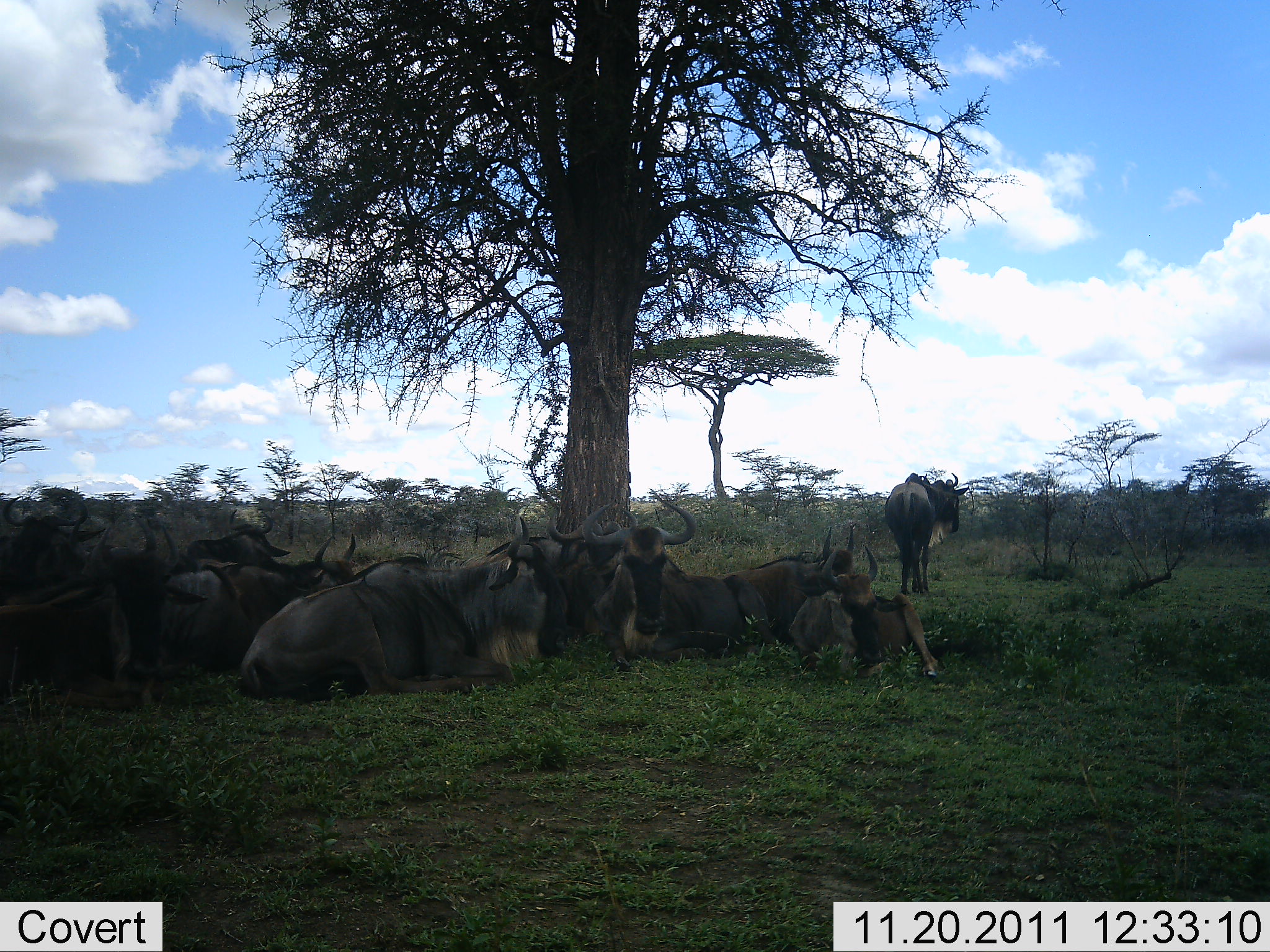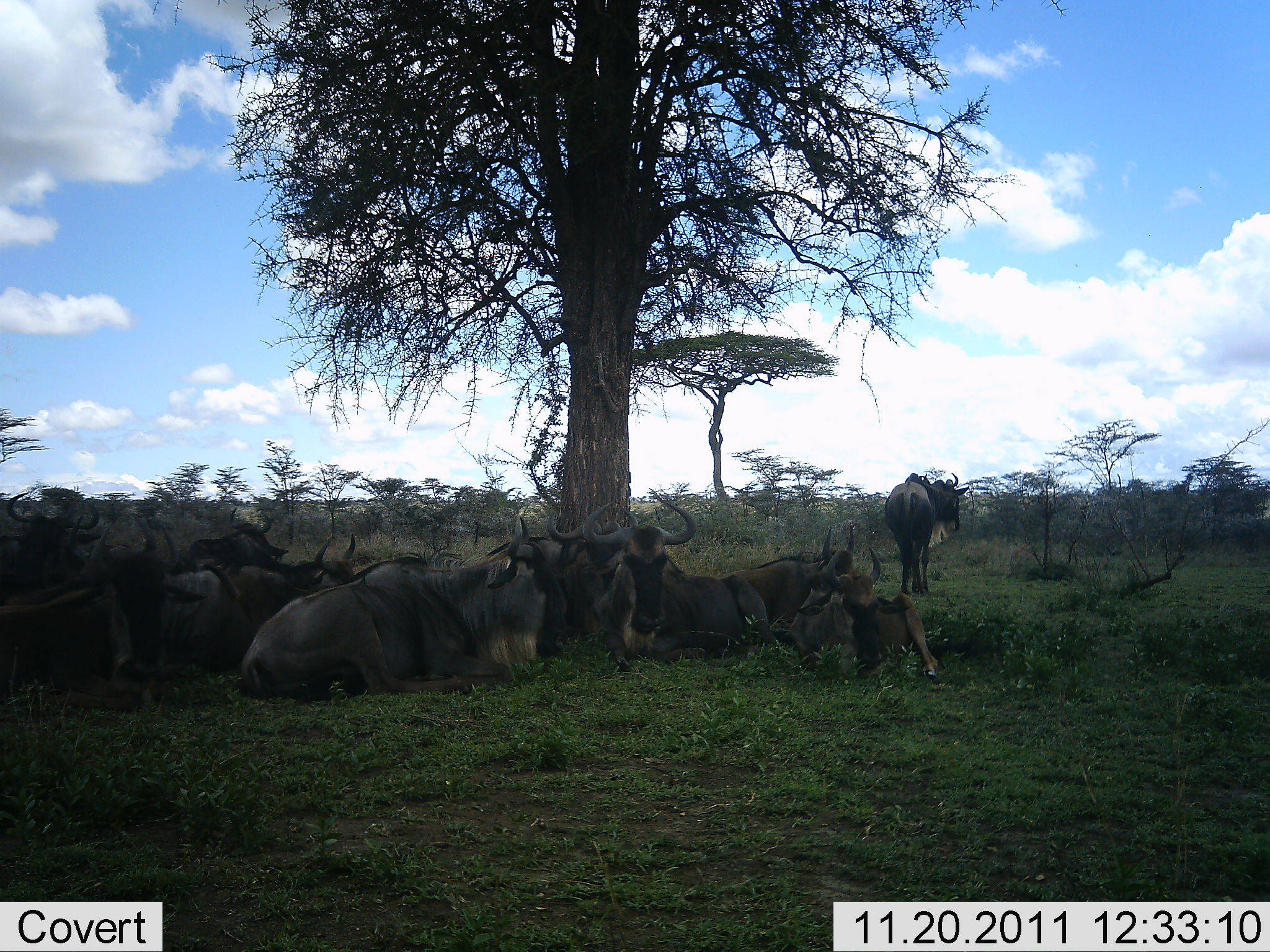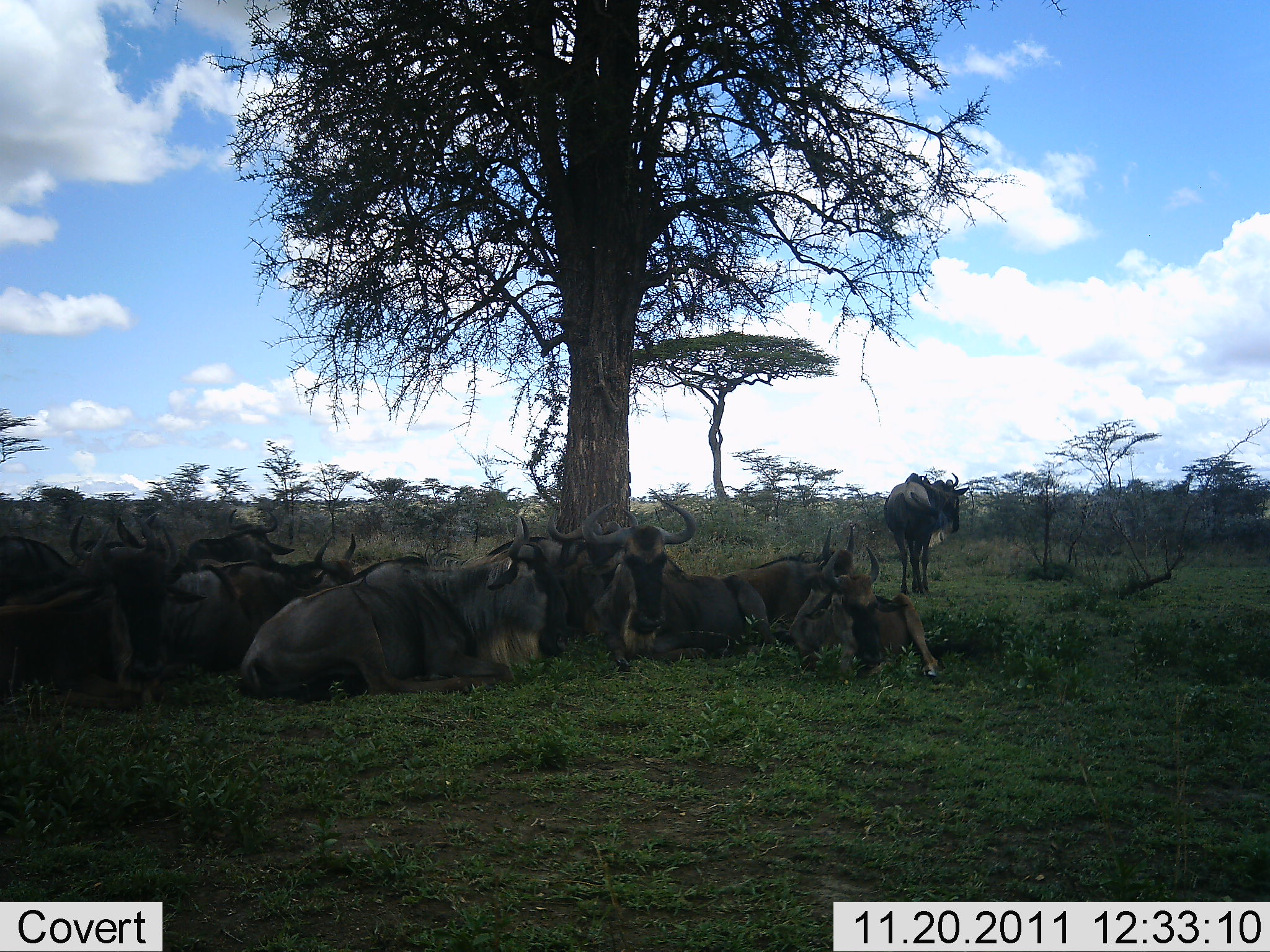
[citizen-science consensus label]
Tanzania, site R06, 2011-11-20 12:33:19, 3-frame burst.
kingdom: Animalia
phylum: Chordata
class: Mammalia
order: Artiodactyla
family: Bovidae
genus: Connochaetes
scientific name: Connochaetes taurinus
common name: blue wildebeest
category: wildebeest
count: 11-50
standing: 55%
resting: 100%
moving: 9%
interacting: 9%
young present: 0%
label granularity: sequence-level